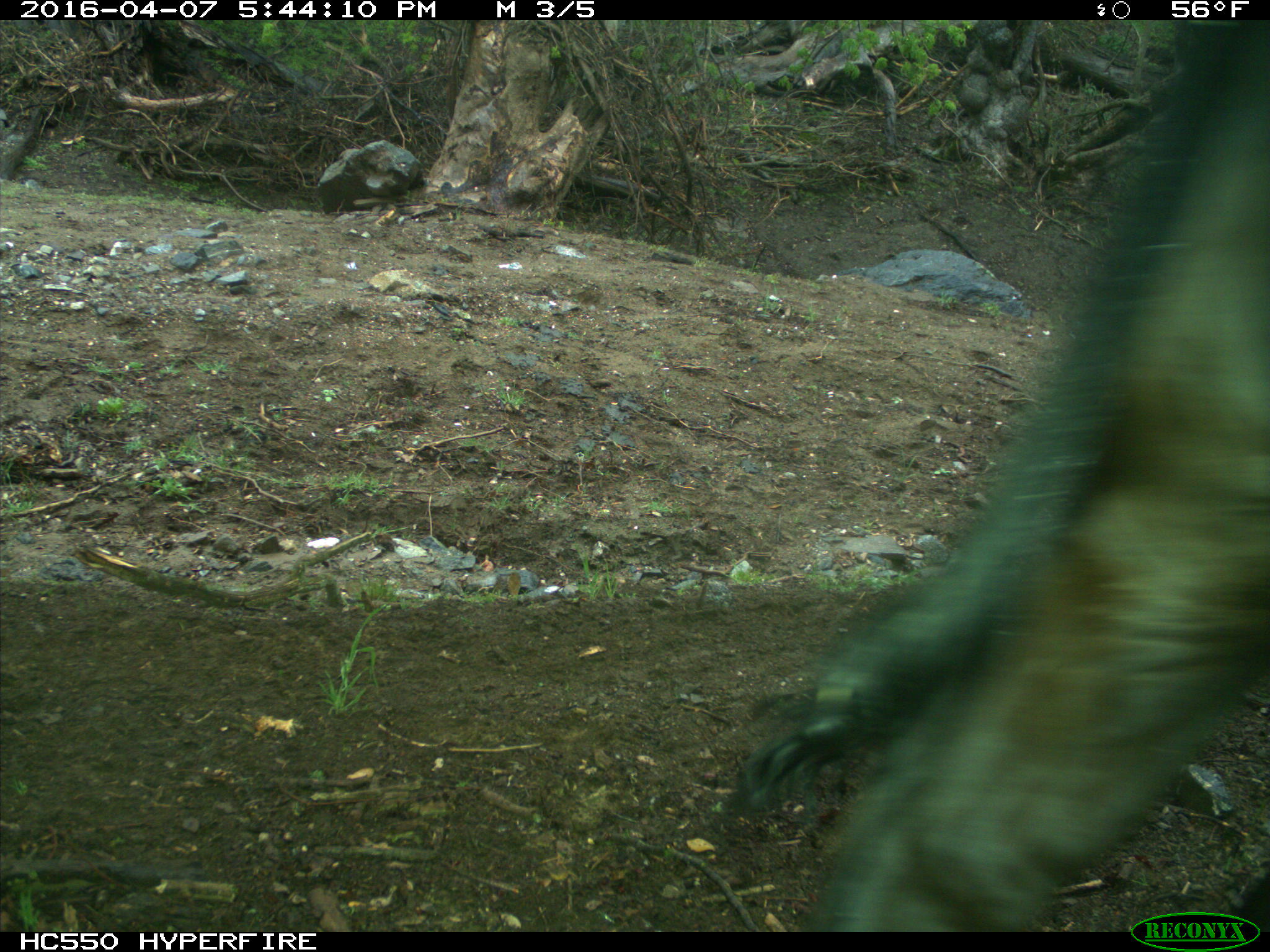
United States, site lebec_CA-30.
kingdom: Animalia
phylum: Chordata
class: Mammalia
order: Artiodactyla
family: Bovidae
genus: Bos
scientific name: Bos taurus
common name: domestic cow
Bos taurus (domestic cow).